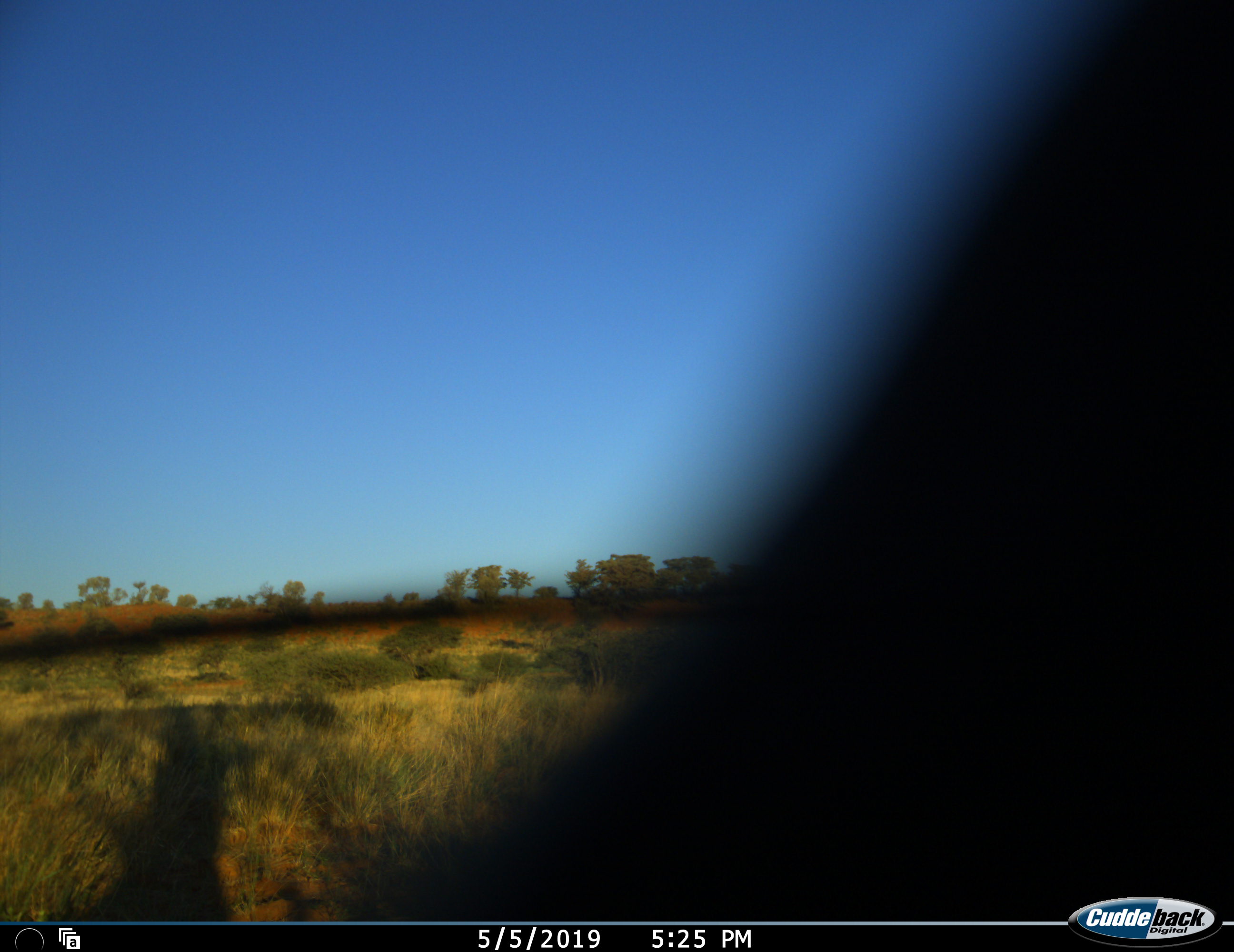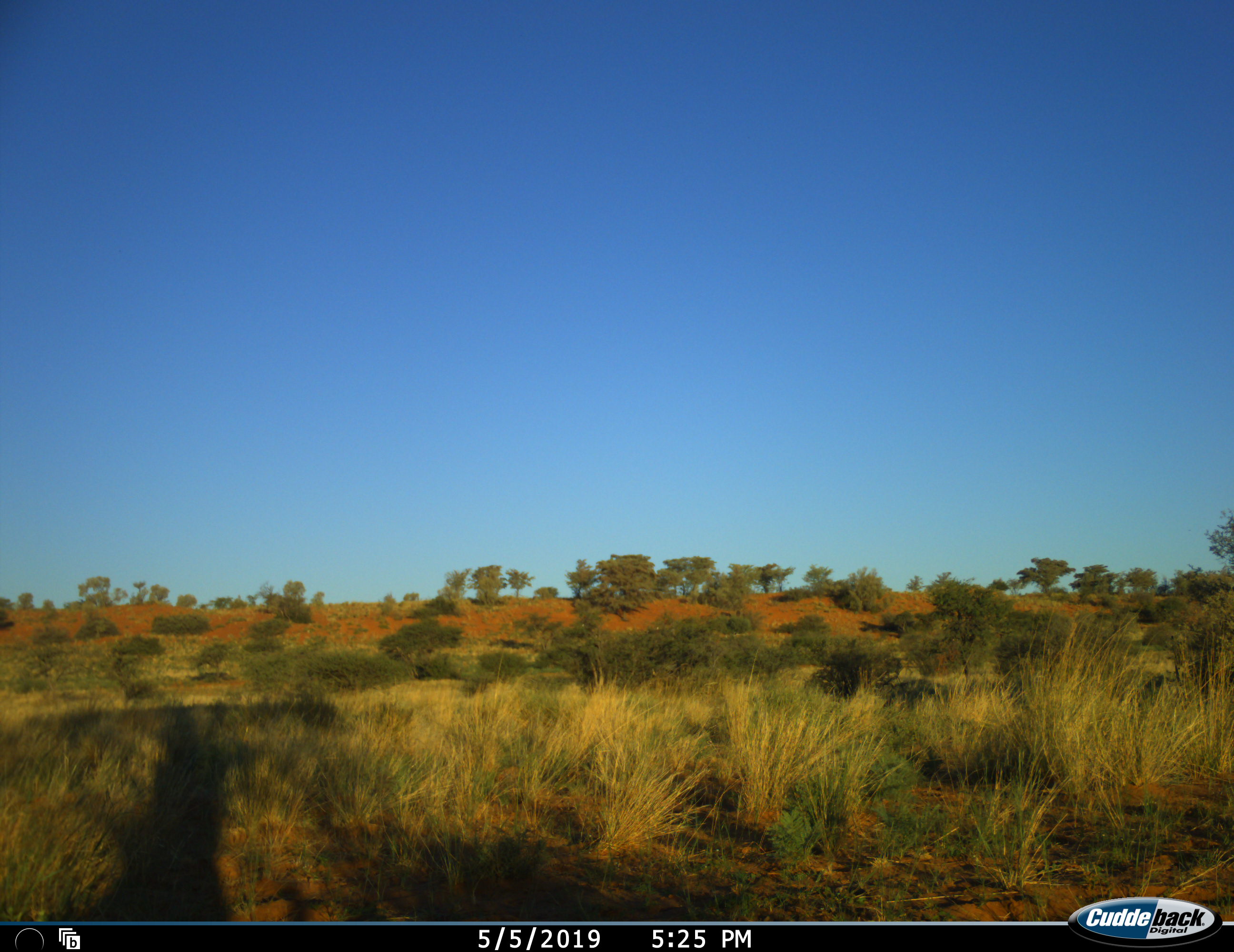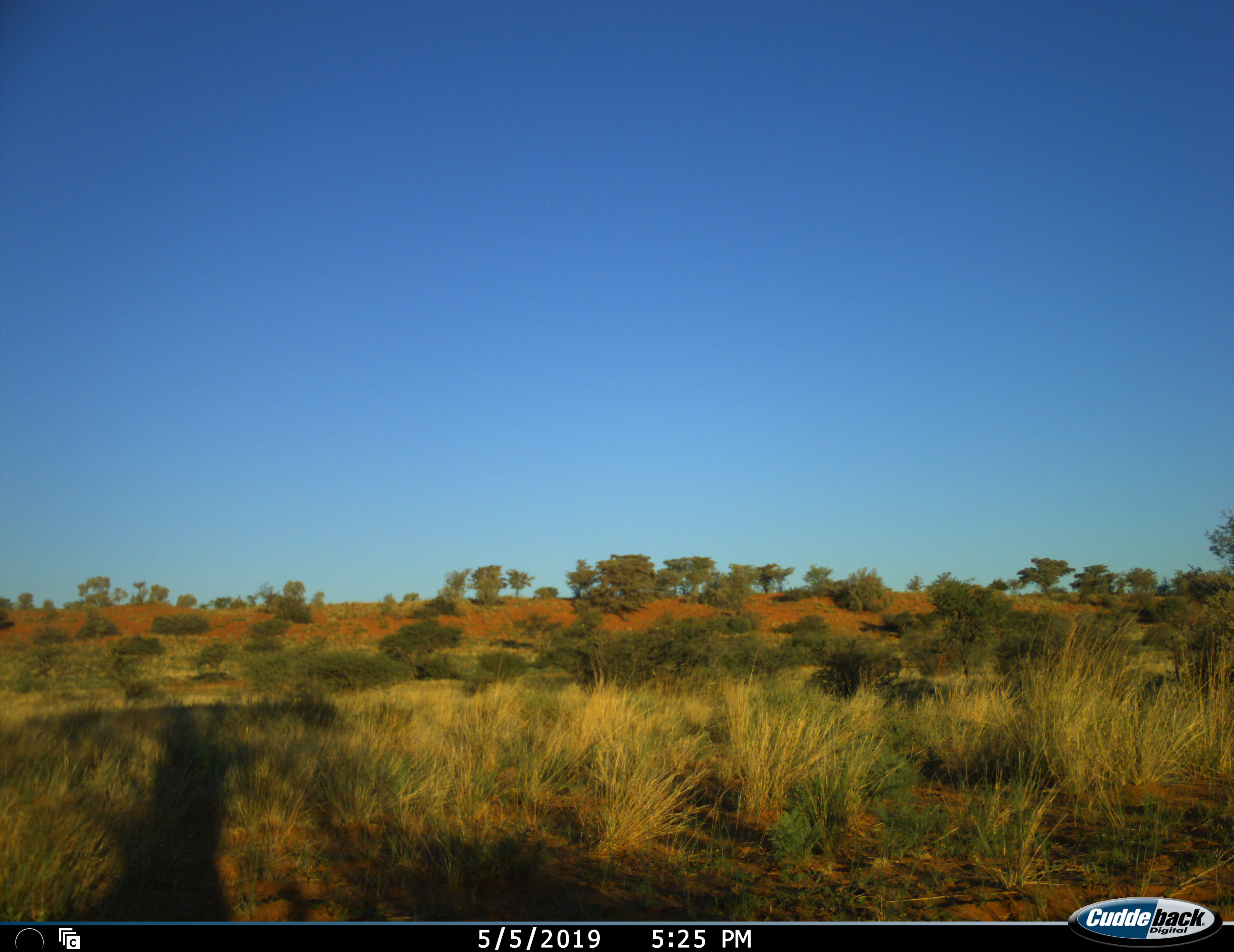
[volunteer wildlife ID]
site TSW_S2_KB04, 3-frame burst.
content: unidentified animal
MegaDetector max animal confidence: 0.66